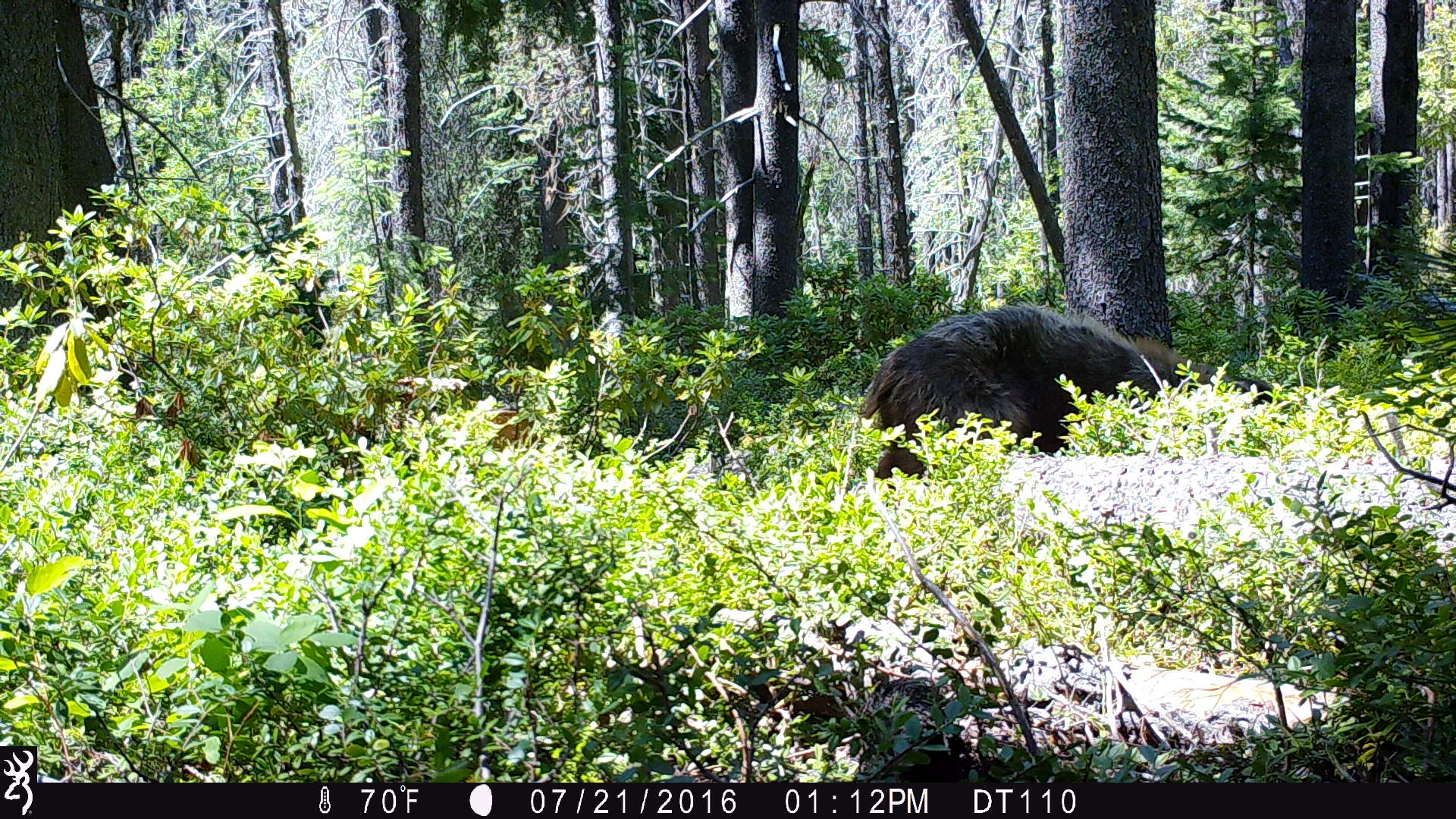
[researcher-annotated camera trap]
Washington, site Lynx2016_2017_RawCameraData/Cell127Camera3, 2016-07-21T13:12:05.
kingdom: Animalia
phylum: Chordata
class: Mammalia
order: Carnivora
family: Ursidae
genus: Ursus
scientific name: Ursus americanus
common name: american black bear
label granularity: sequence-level